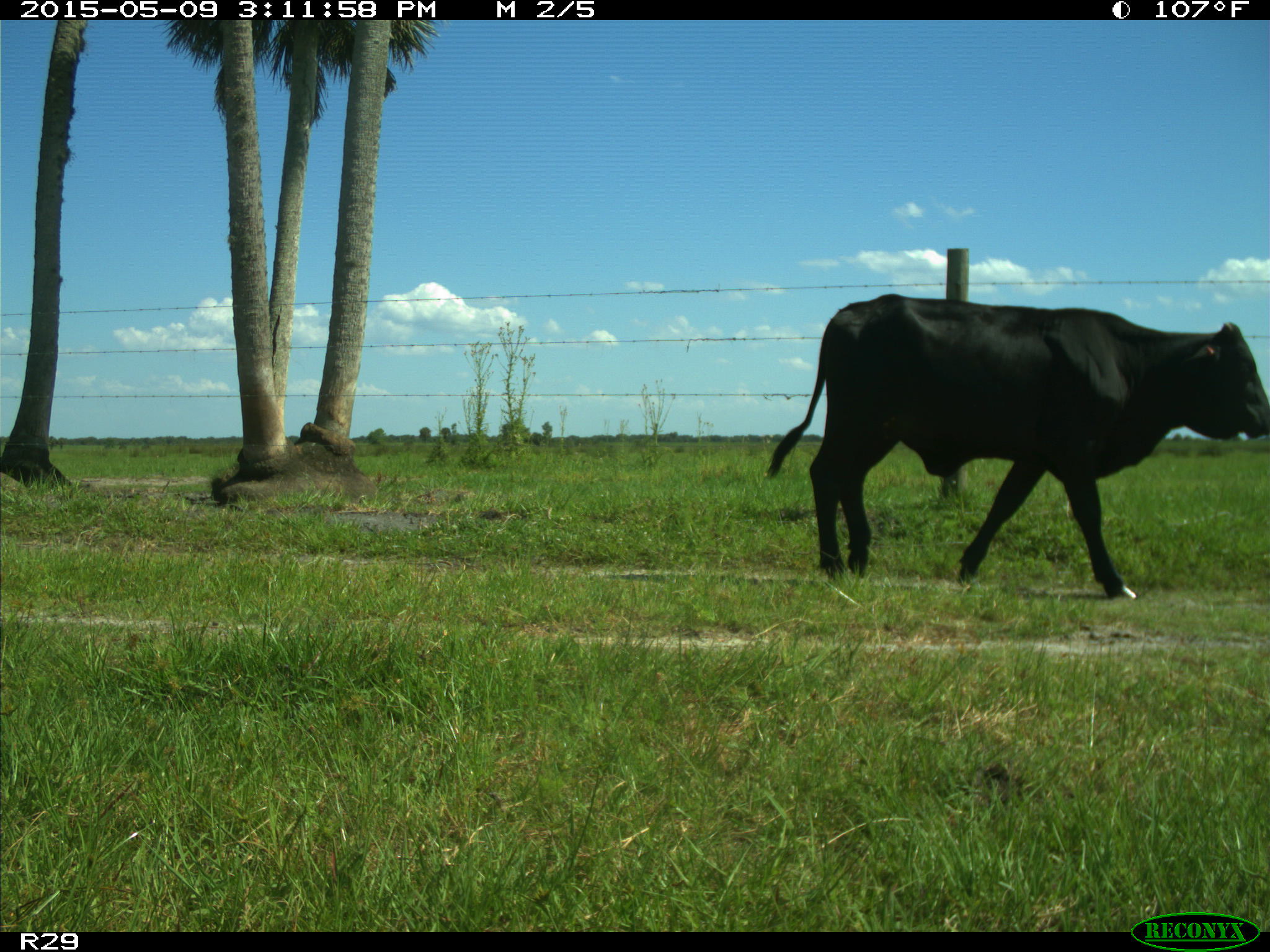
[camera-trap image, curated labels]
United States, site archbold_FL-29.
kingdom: Animalia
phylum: Chordata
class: Mammalia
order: Artiodactyla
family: Bovidae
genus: Bos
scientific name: Bos taurus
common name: domestic cow